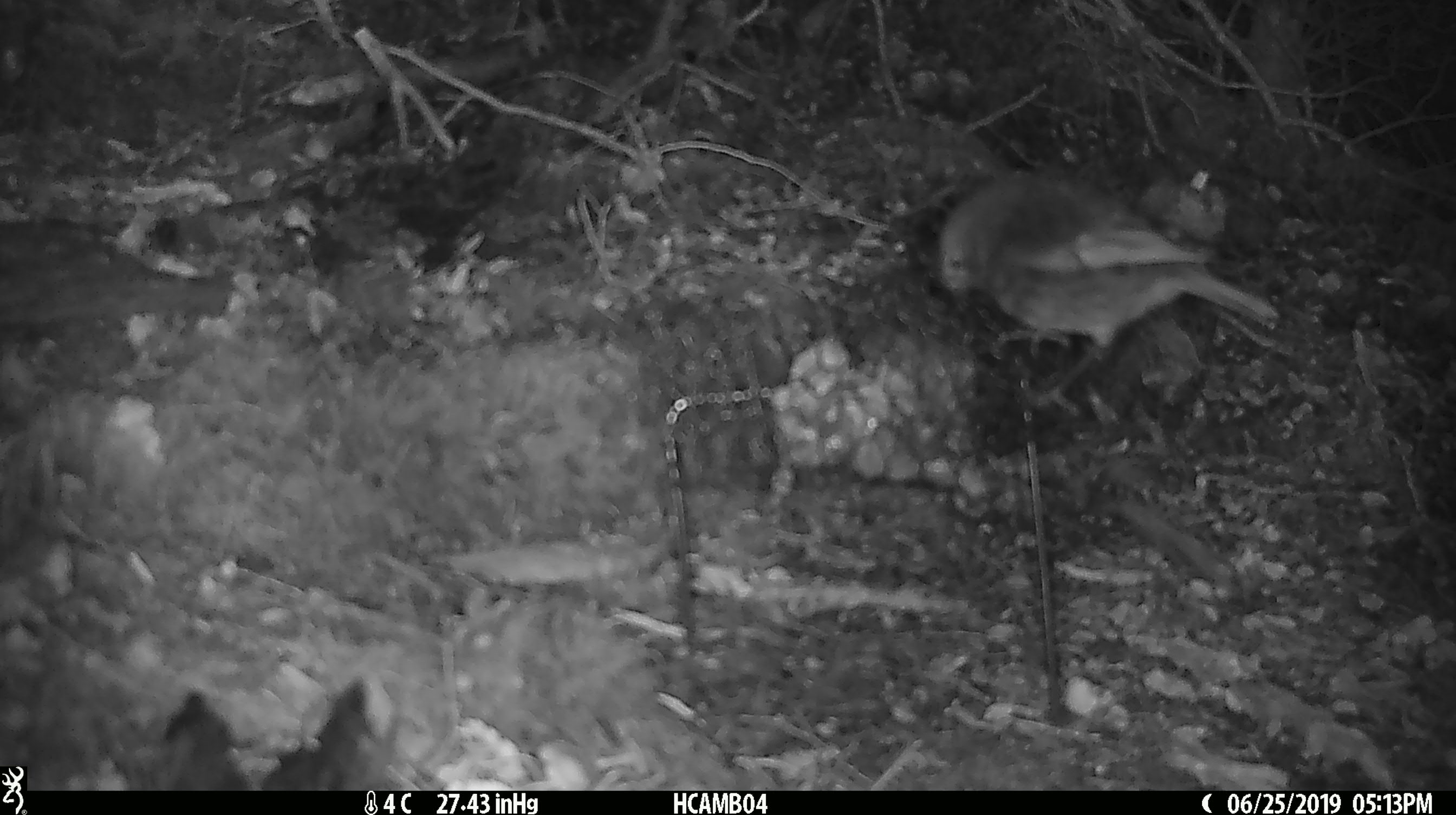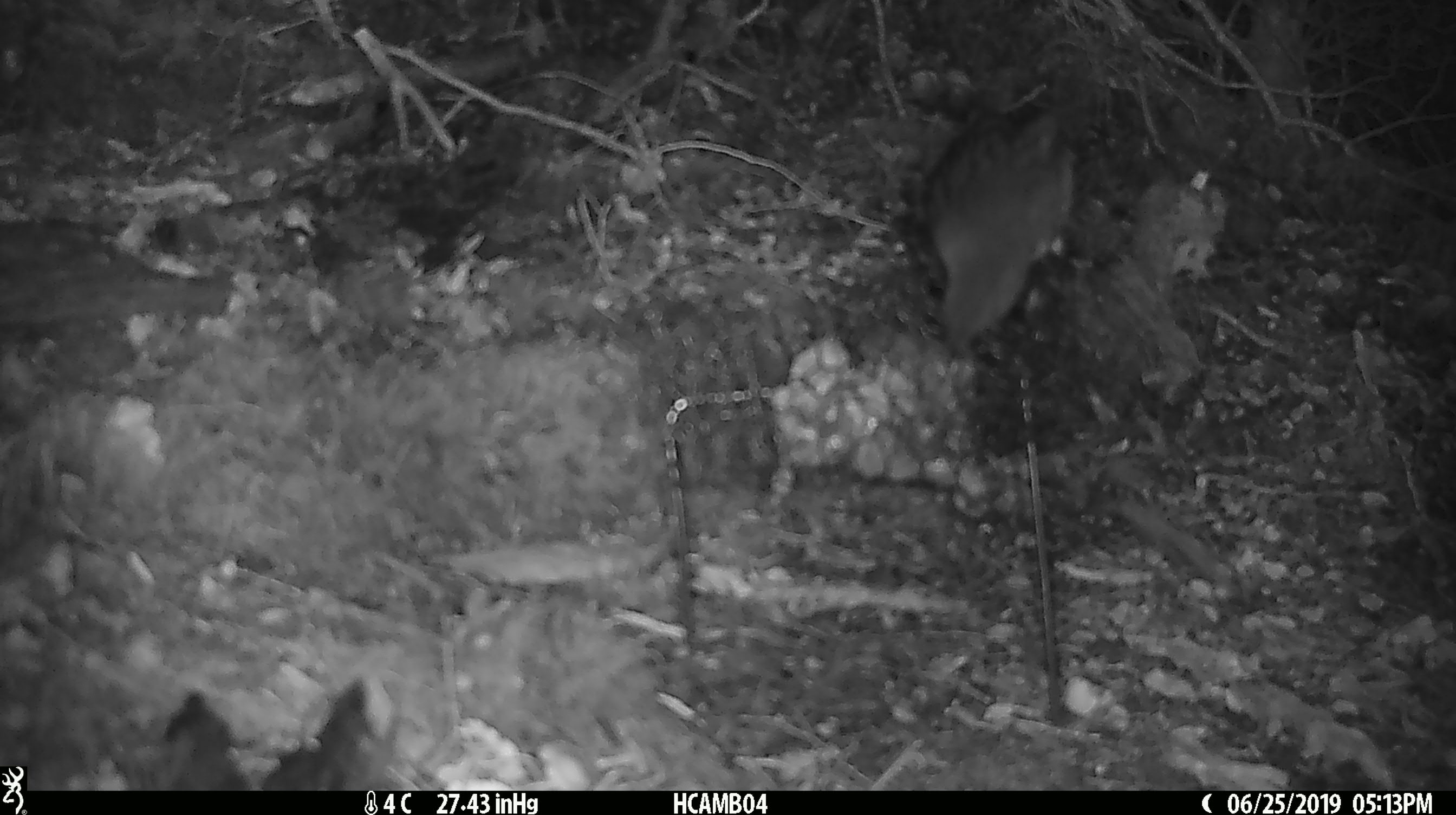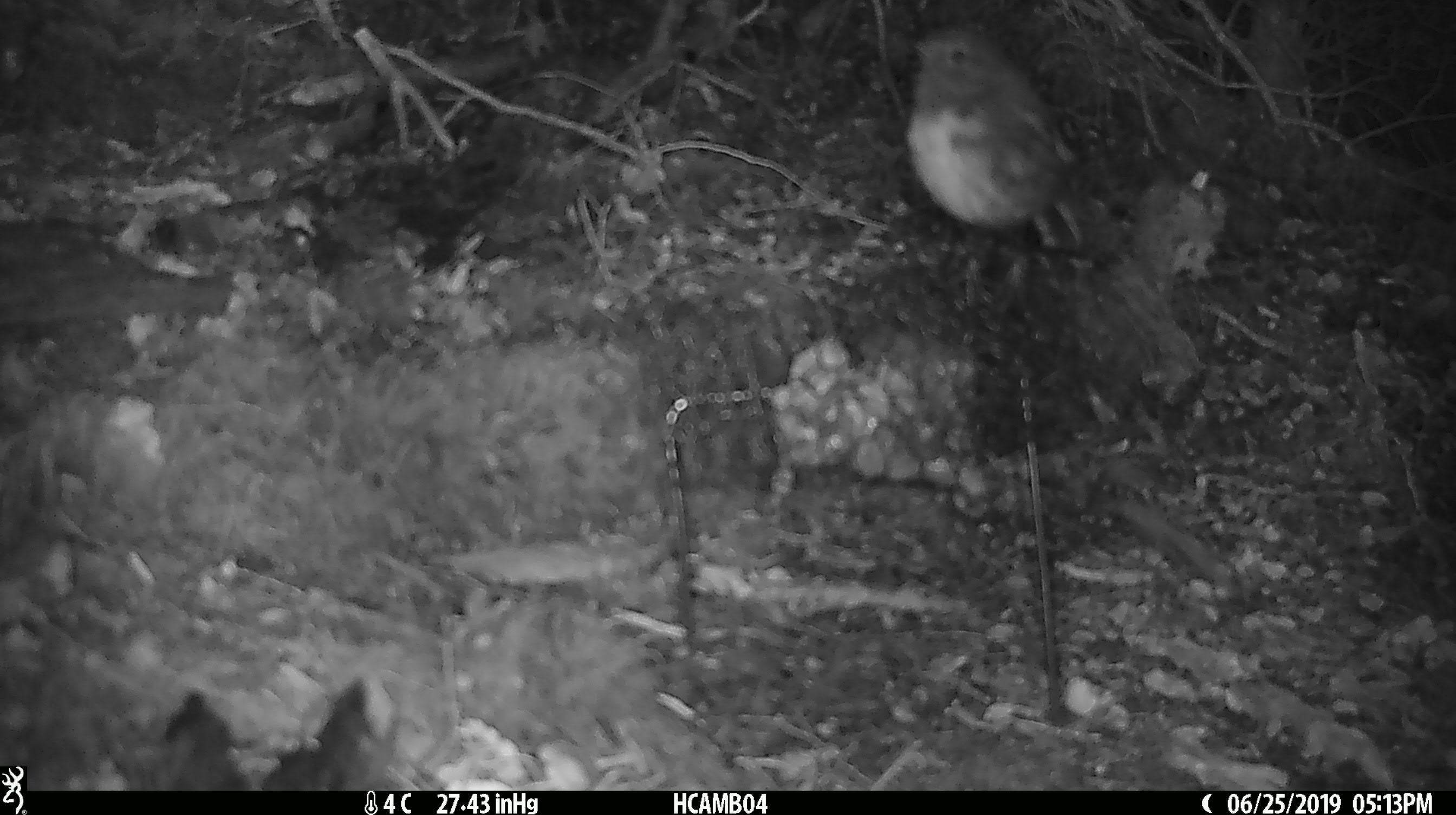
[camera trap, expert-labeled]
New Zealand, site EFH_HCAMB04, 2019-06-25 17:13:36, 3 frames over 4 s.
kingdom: Animalia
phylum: Chordata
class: Aves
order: Passeriformes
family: Petroicidae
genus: Petroica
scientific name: Petroica australis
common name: new zealand robin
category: robin